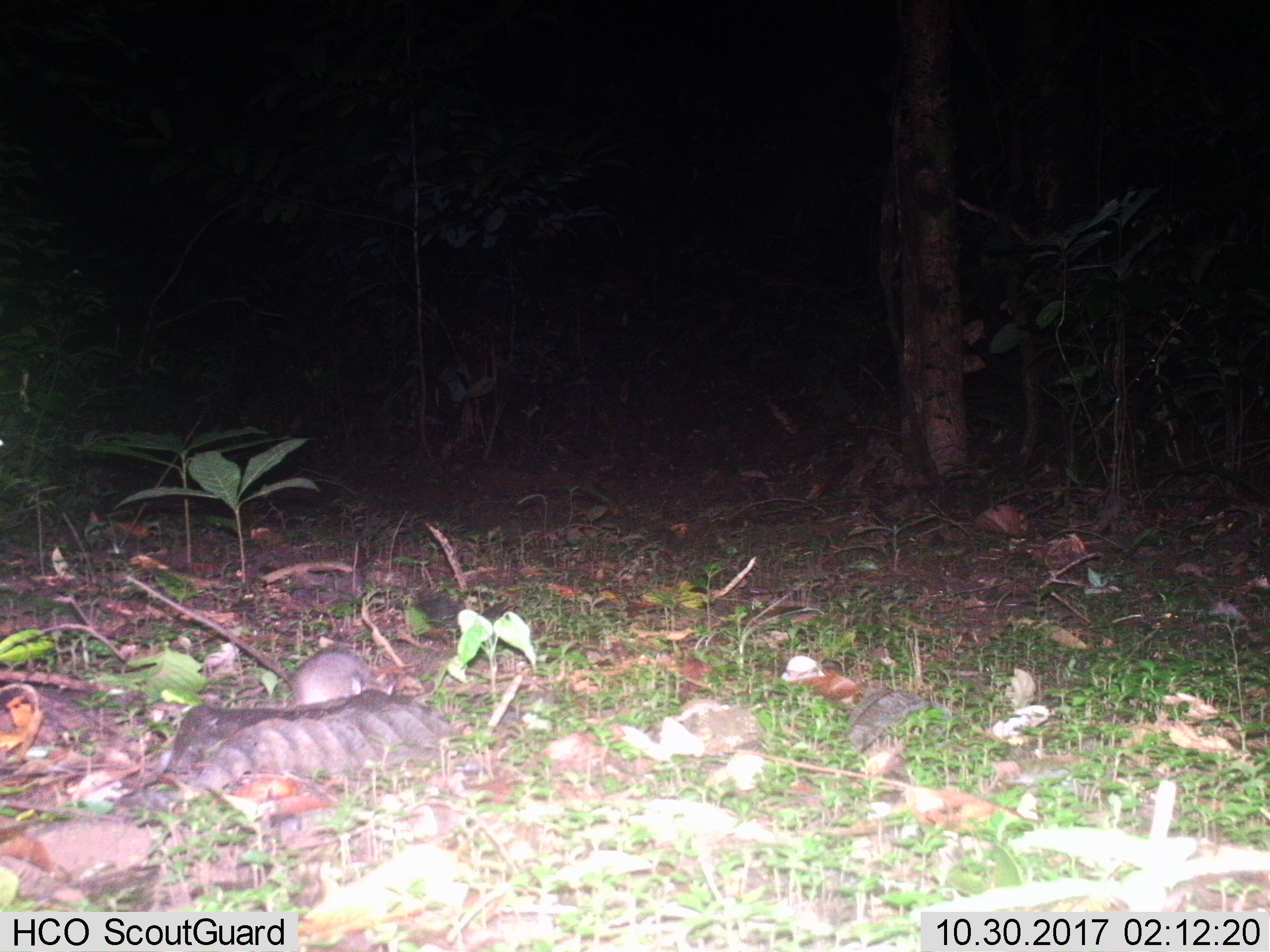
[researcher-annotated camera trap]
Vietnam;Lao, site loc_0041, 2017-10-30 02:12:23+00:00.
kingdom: Animalia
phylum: Chordata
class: Mammalia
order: Rodentia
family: Muridae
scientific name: Muridae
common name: old-world mice and rats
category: unidentified murid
Unidentified murid (old-world mice and rats) (Muridae). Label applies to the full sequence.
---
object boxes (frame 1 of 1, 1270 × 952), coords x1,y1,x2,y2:
unidentified murid: 125,573,393,705